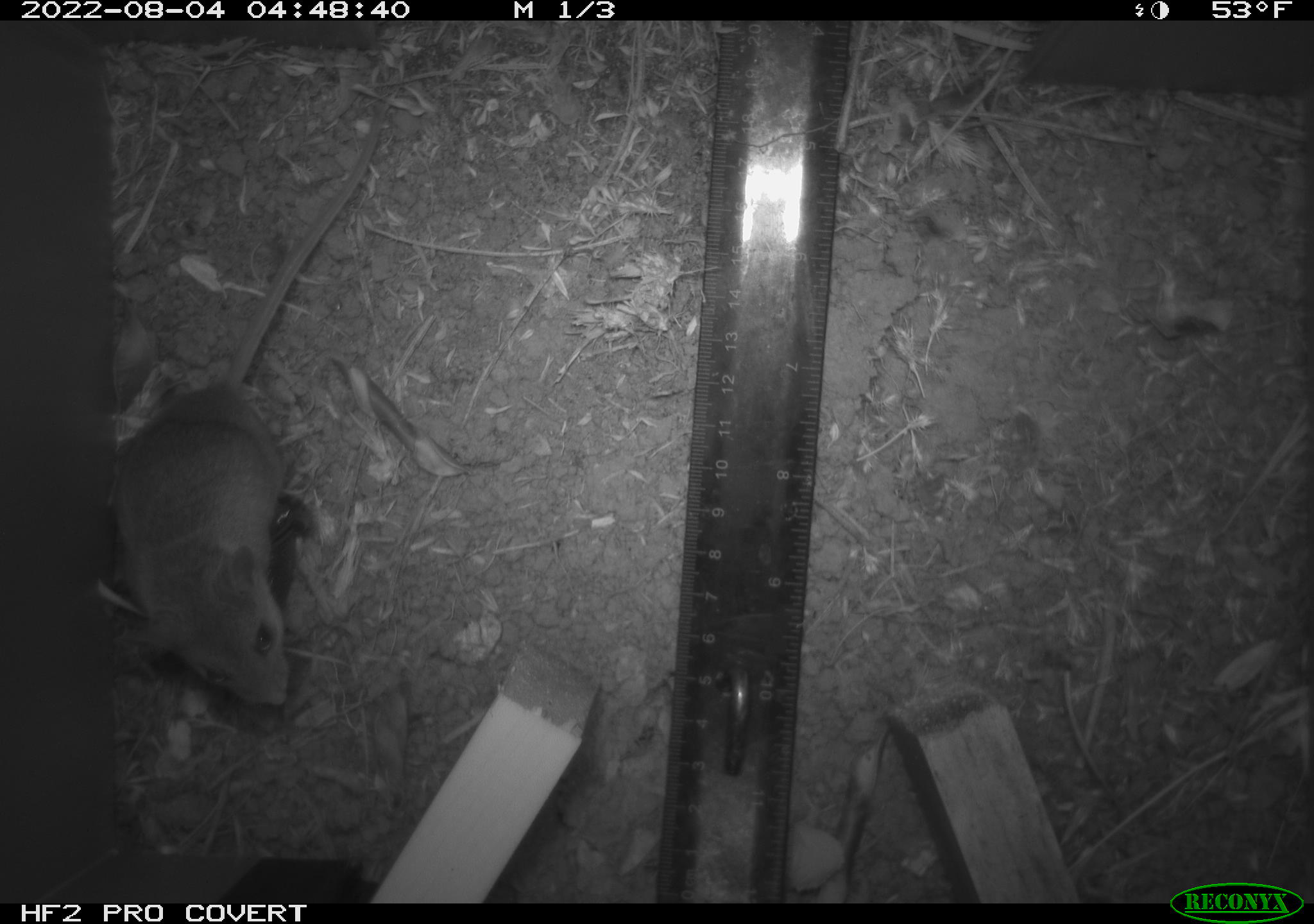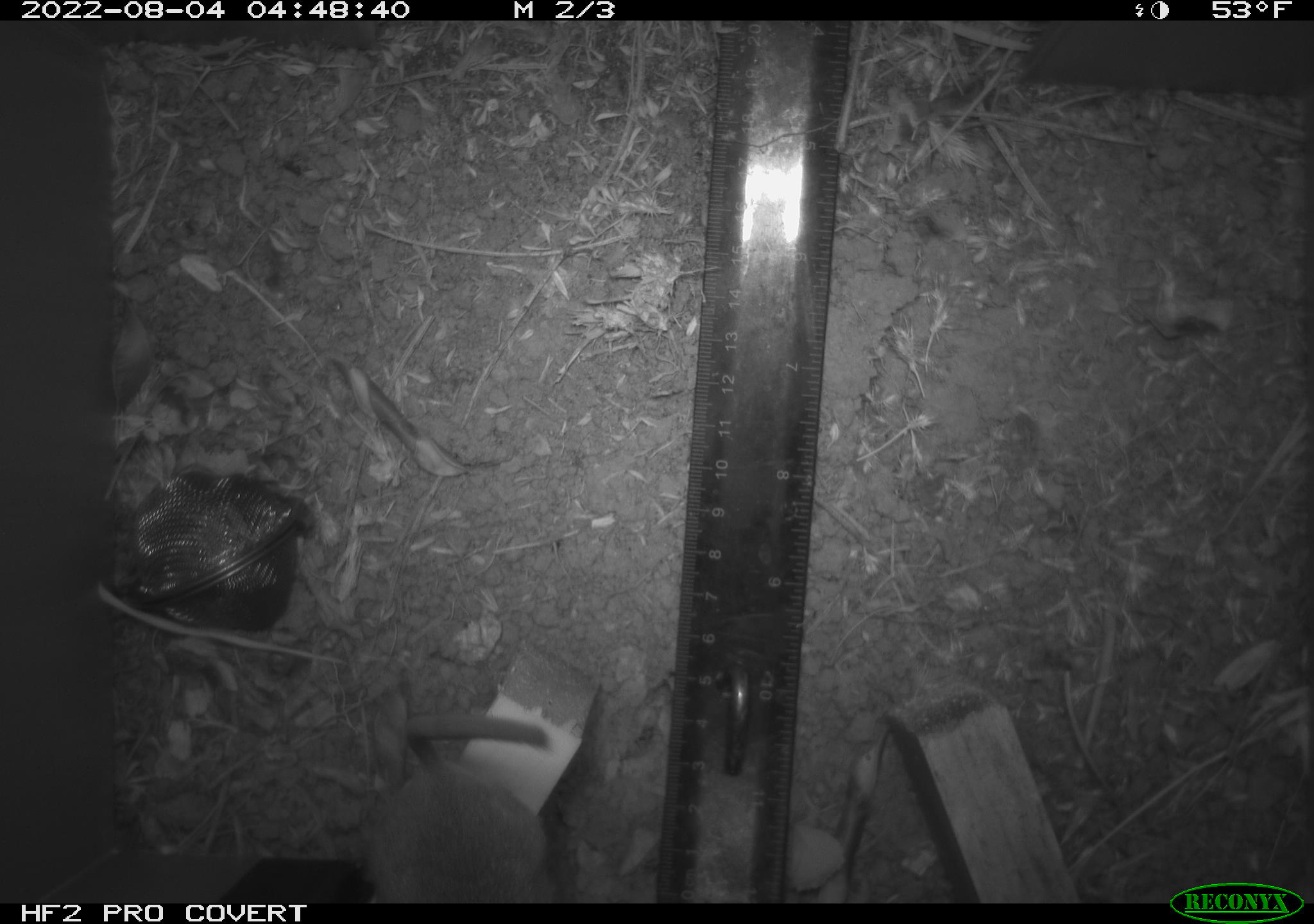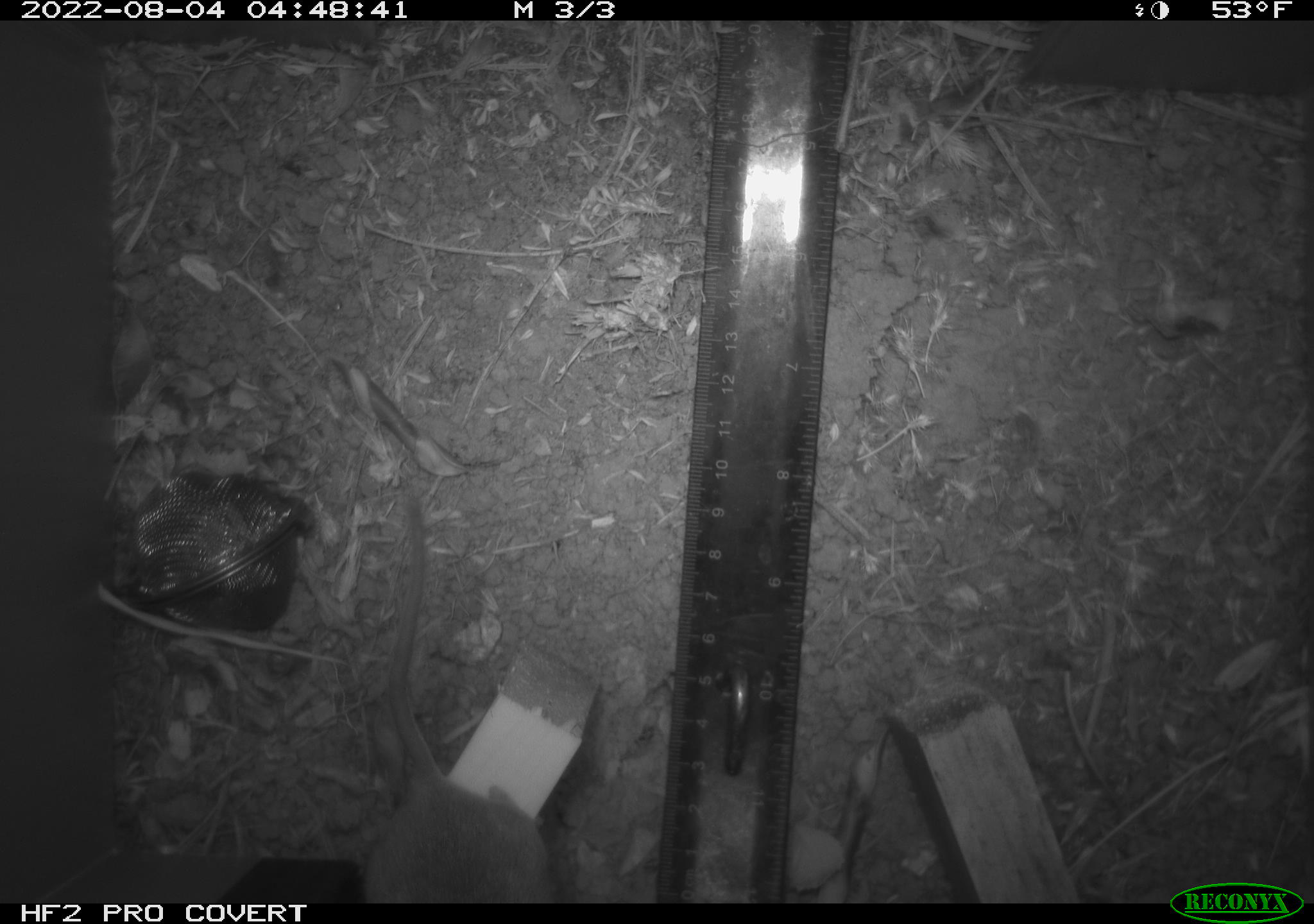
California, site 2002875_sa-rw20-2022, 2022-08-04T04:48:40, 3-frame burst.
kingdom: Animalia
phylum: Chordata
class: Mammalia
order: Rodentia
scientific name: Rodentia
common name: mouse species